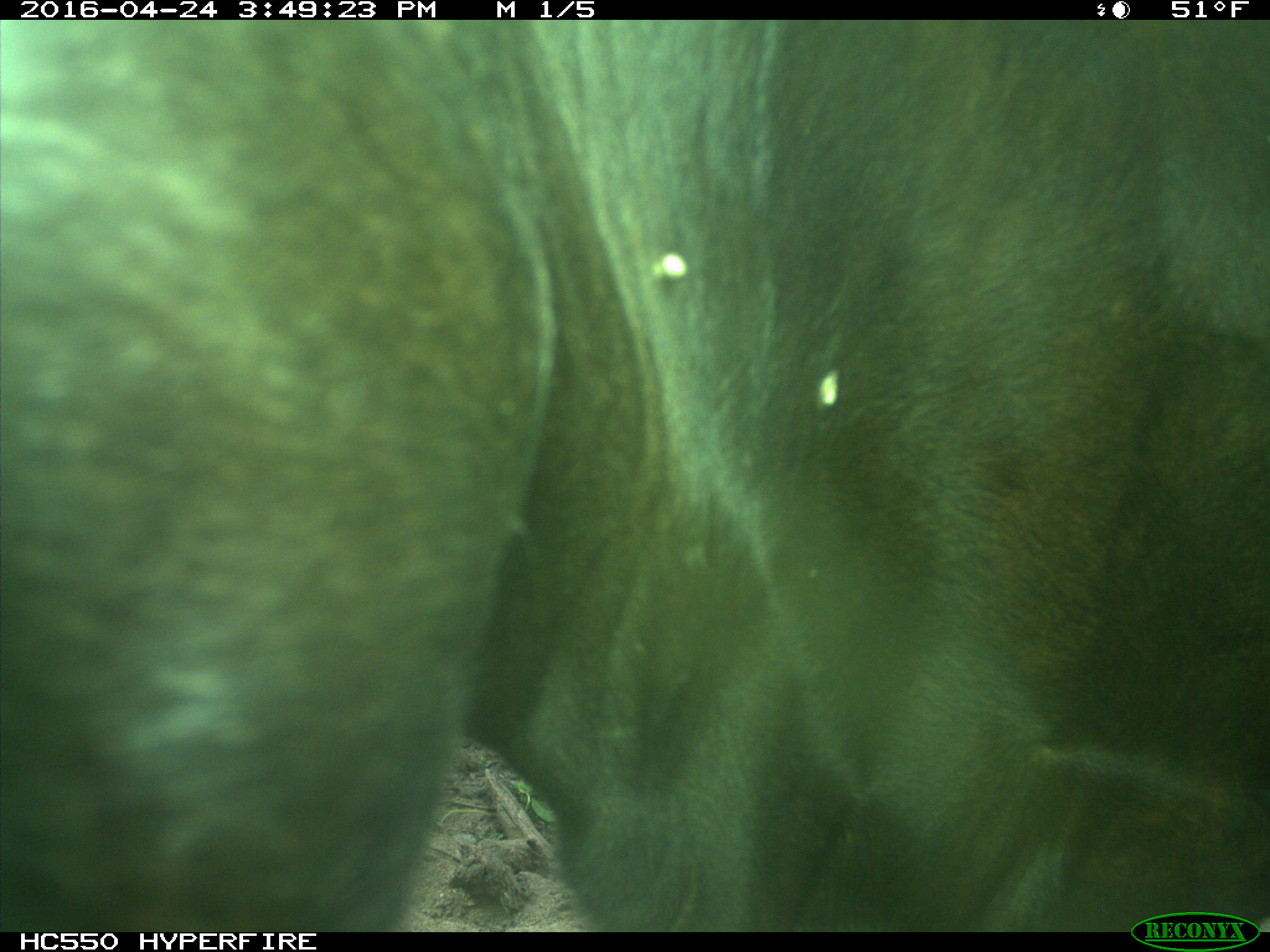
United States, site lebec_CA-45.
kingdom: Animalia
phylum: Chordata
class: Mammalia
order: Artiodactyla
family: Bovidae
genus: Bos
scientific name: Bos taurus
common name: domestic cow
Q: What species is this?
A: Bos taurus (domestic cow).